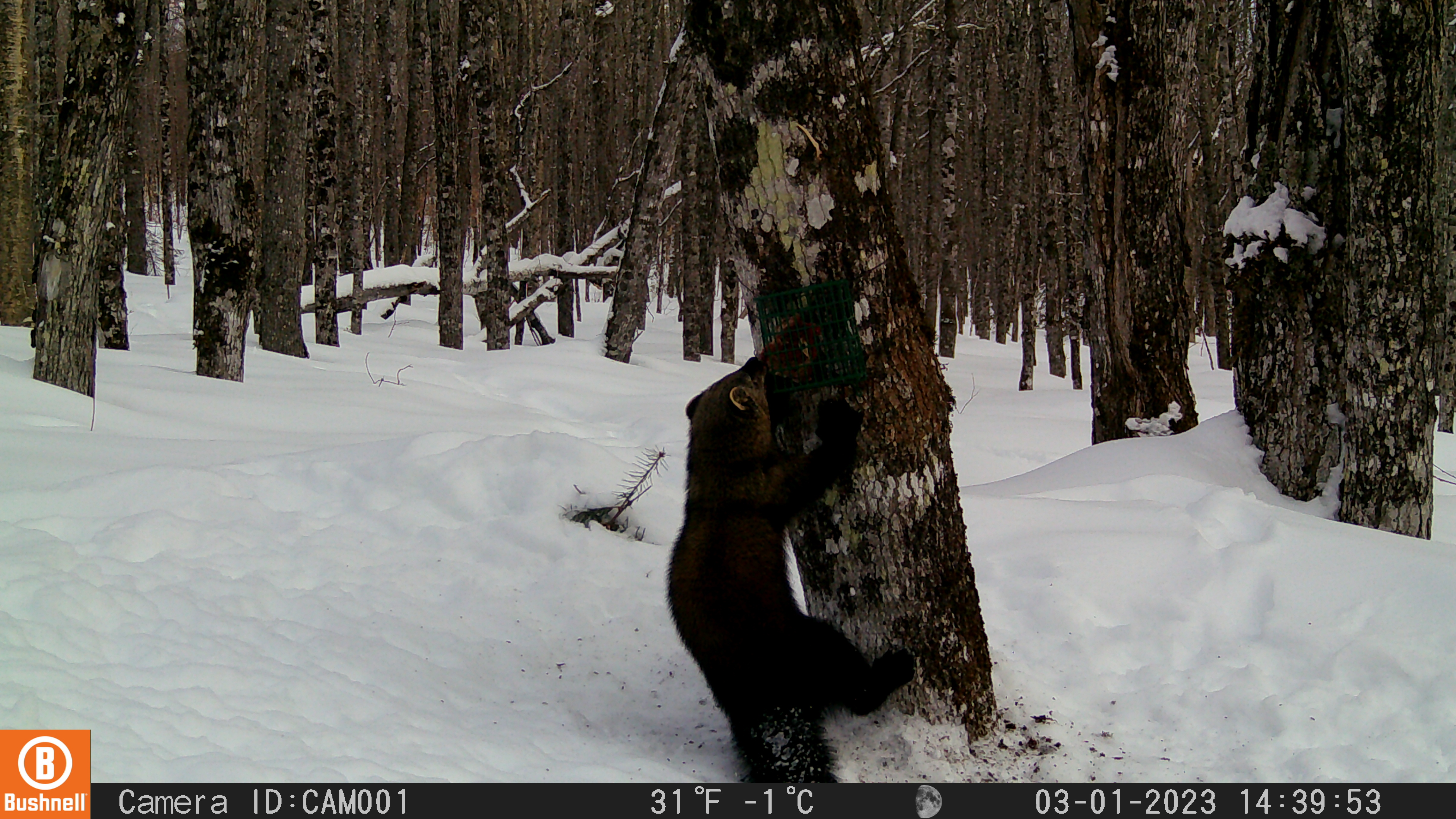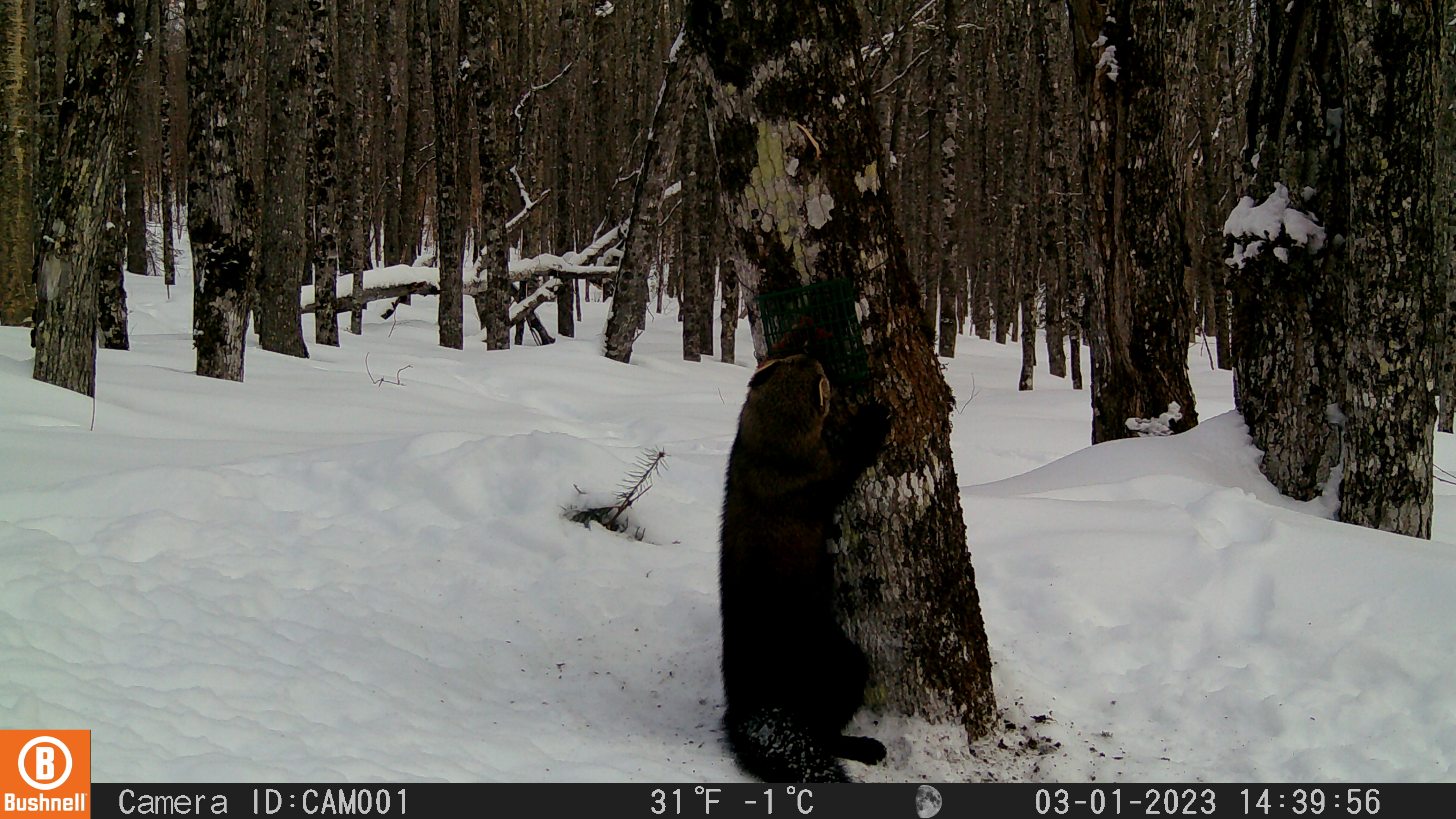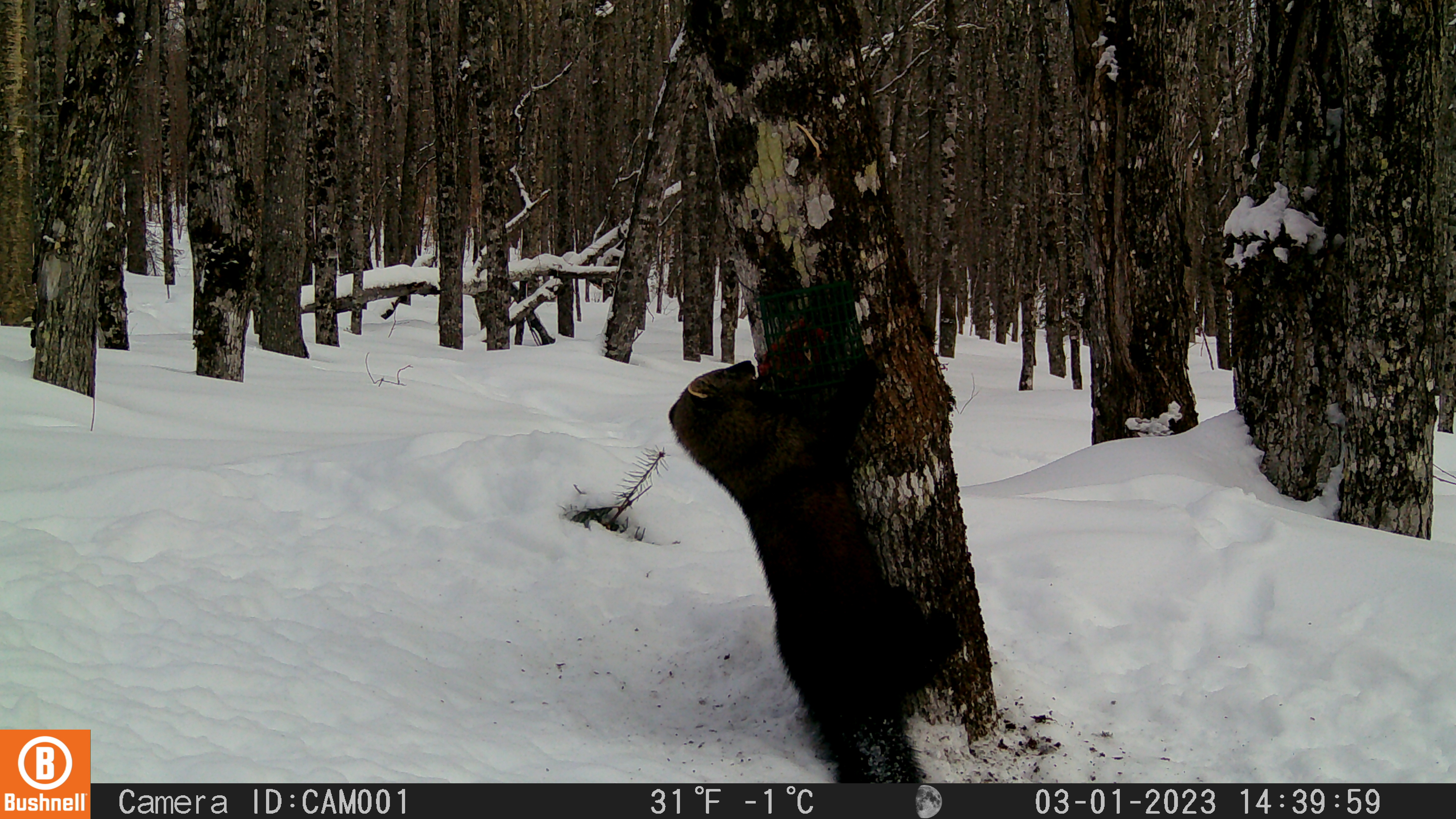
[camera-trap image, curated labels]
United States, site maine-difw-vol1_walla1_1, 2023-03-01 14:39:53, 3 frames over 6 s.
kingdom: Animalia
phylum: Chordata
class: Mammalia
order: Carnivora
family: Mustelidae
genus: Pekania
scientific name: Pekania pennanti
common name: fisher